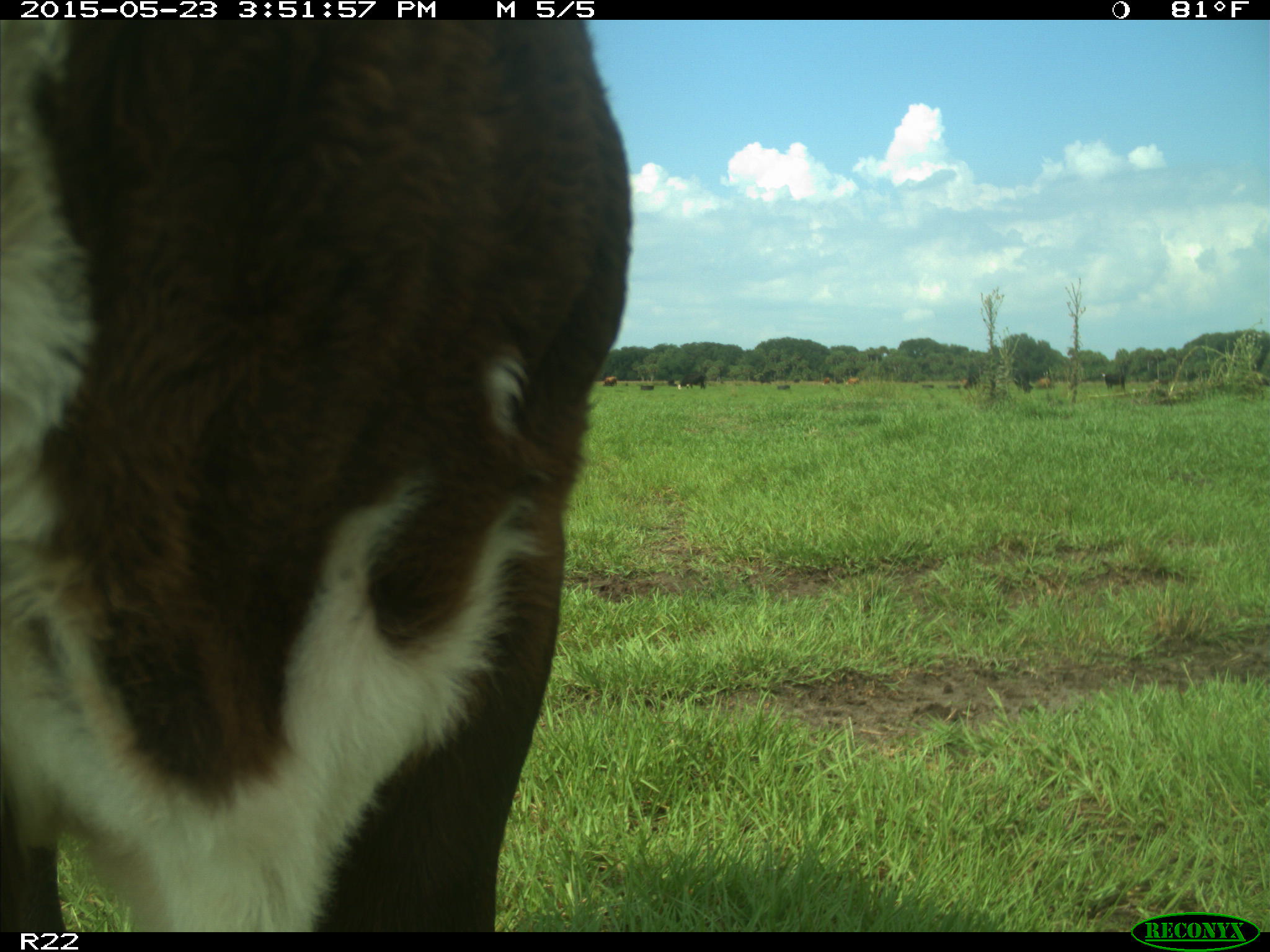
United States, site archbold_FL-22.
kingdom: Animalia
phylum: Chordata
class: Mammalia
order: Artiodactyla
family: Bovidae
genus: Bos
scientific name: Bos taurus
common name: domestic cow